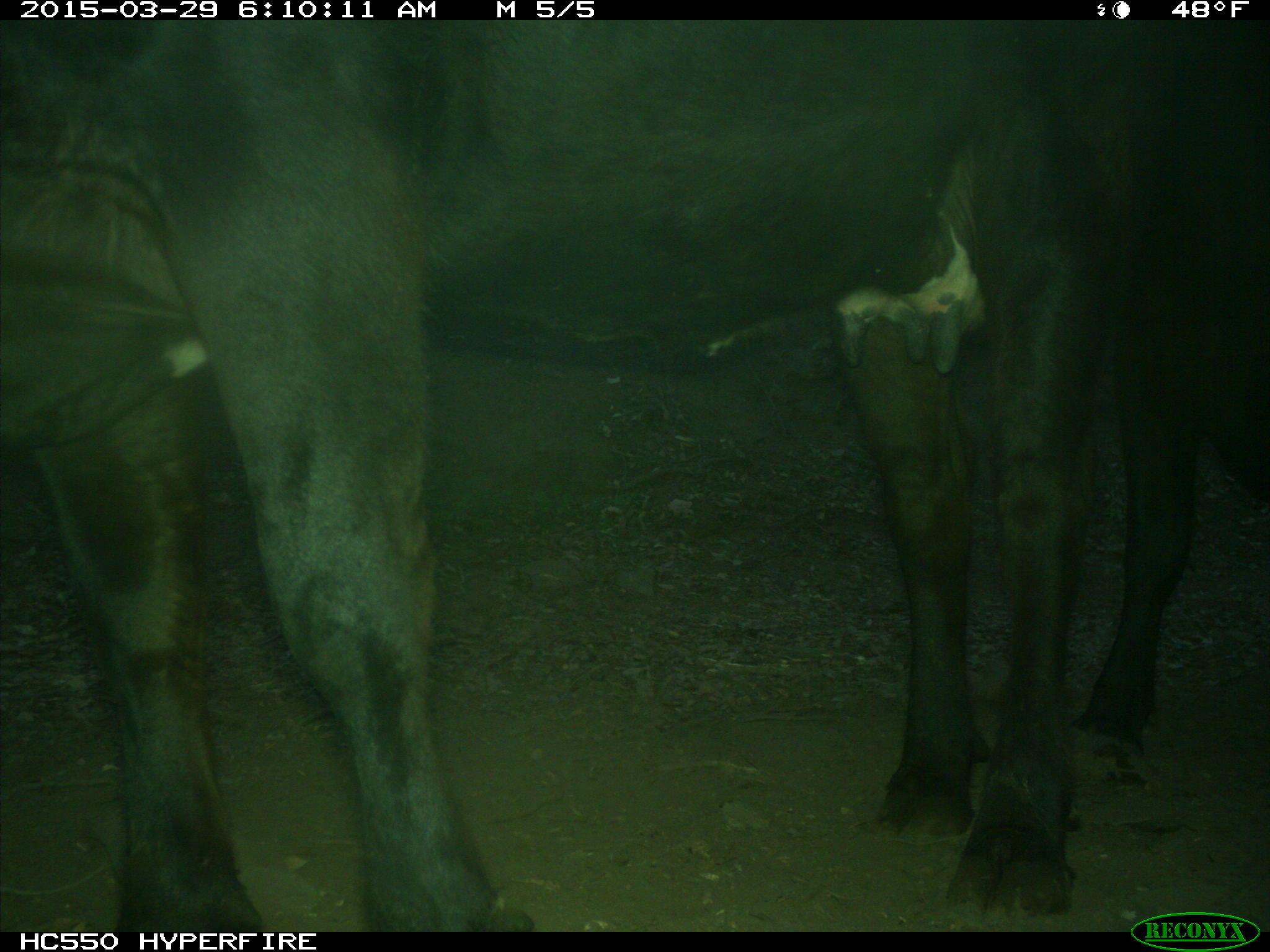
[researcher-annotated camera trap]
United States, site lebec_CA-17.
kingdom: Animalia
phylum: Chordata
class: Mammalia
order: Artiodactyla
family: Bovidae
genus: Bos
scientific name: Bos taurus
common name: domestic cow